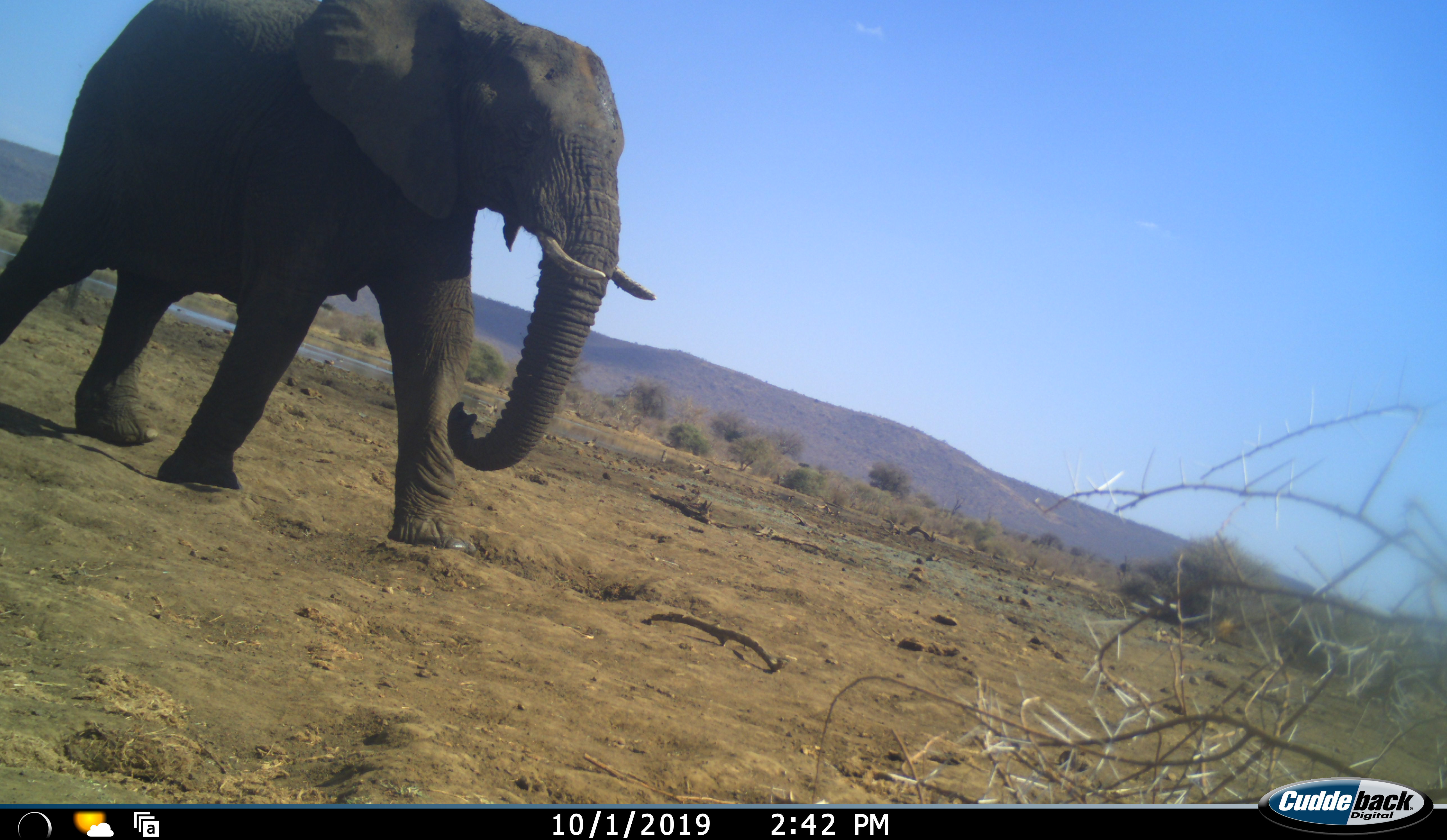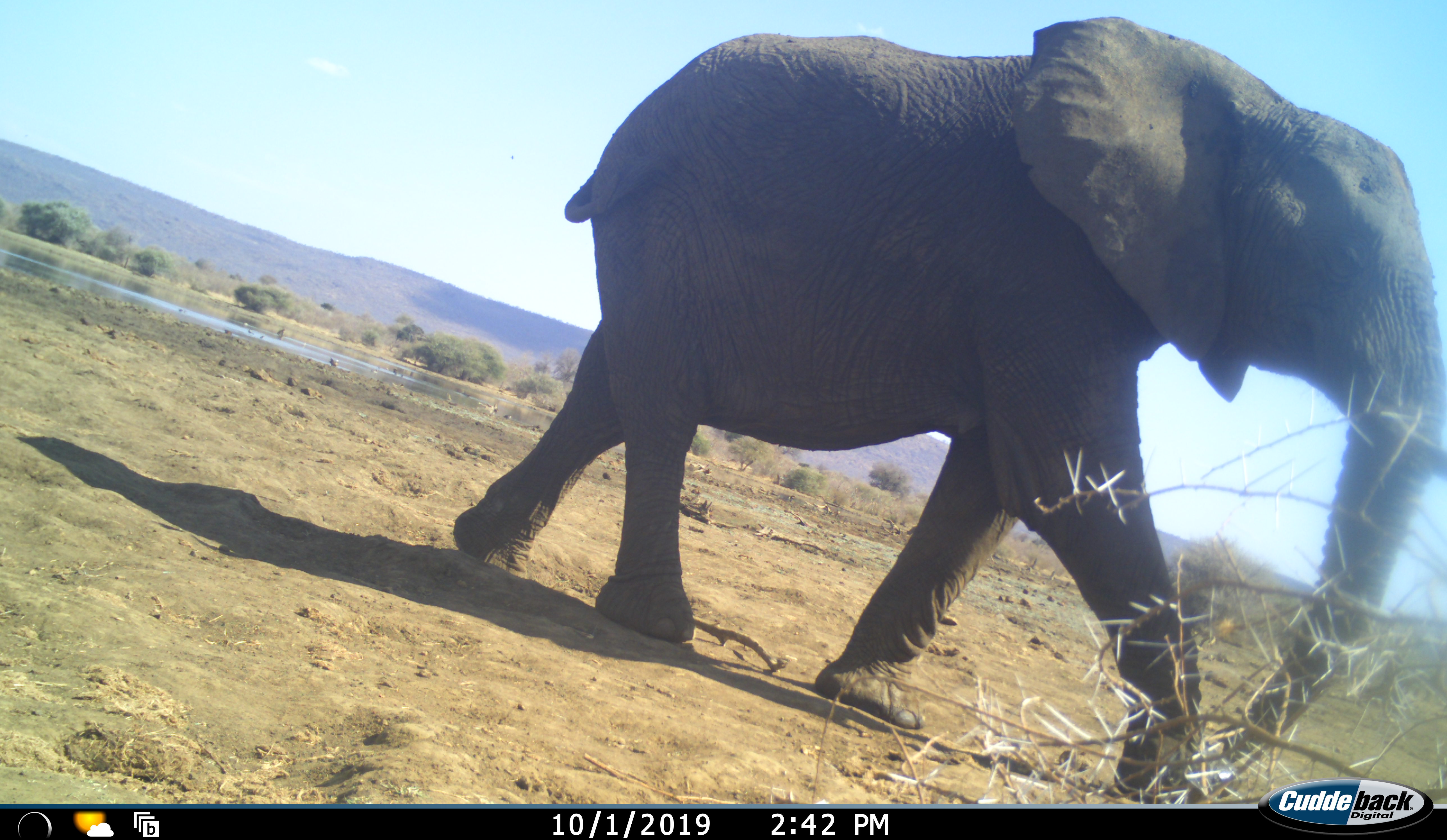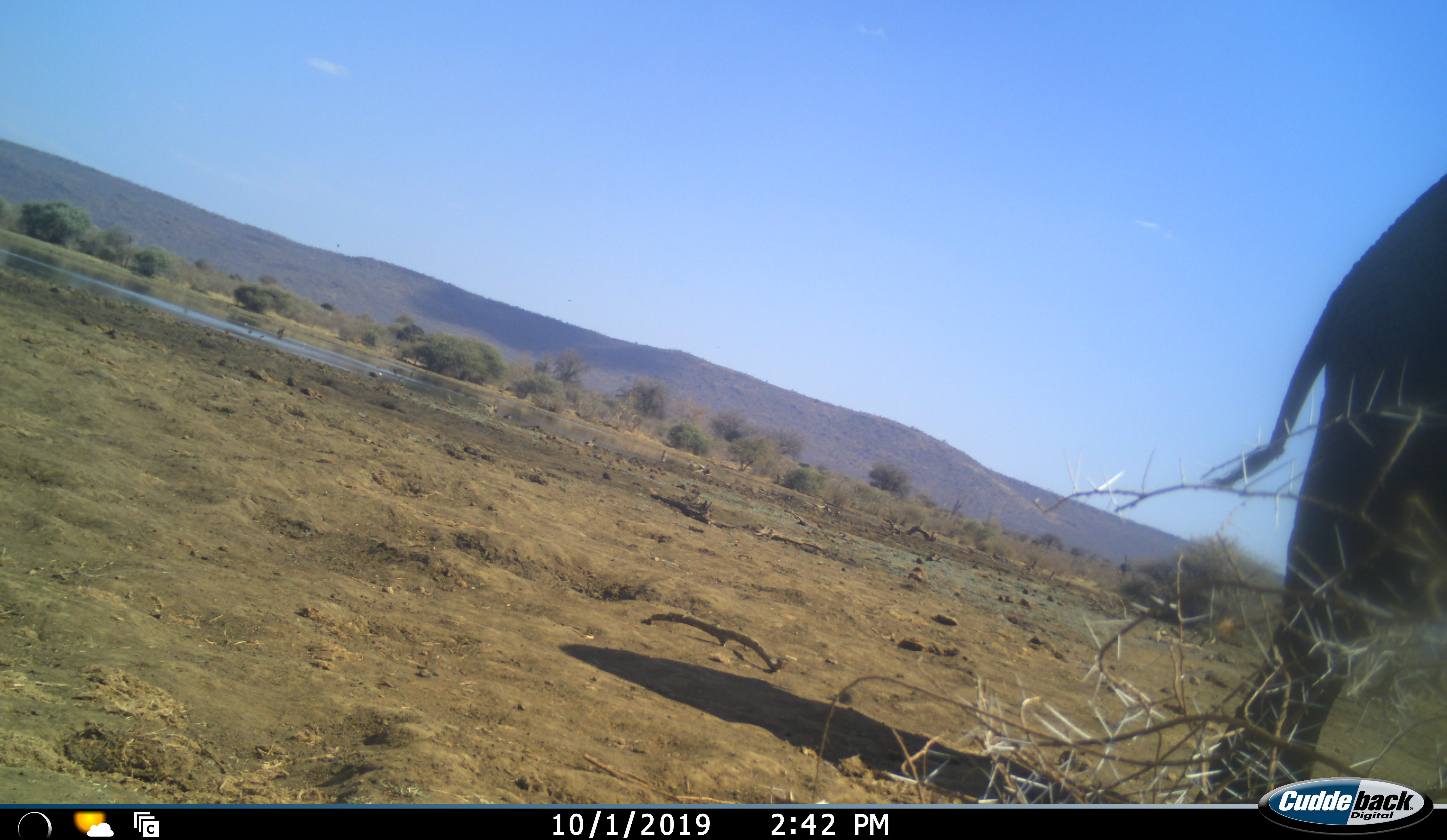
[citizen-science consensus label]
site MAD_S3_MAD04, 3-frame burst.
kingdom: Animalia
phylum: Chordata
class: Mammalia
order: Proboscidea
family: Elephantidae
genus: Loxodonta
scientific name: Loxodonta africana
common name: african bush elephant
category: elephant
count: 1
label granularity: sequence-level